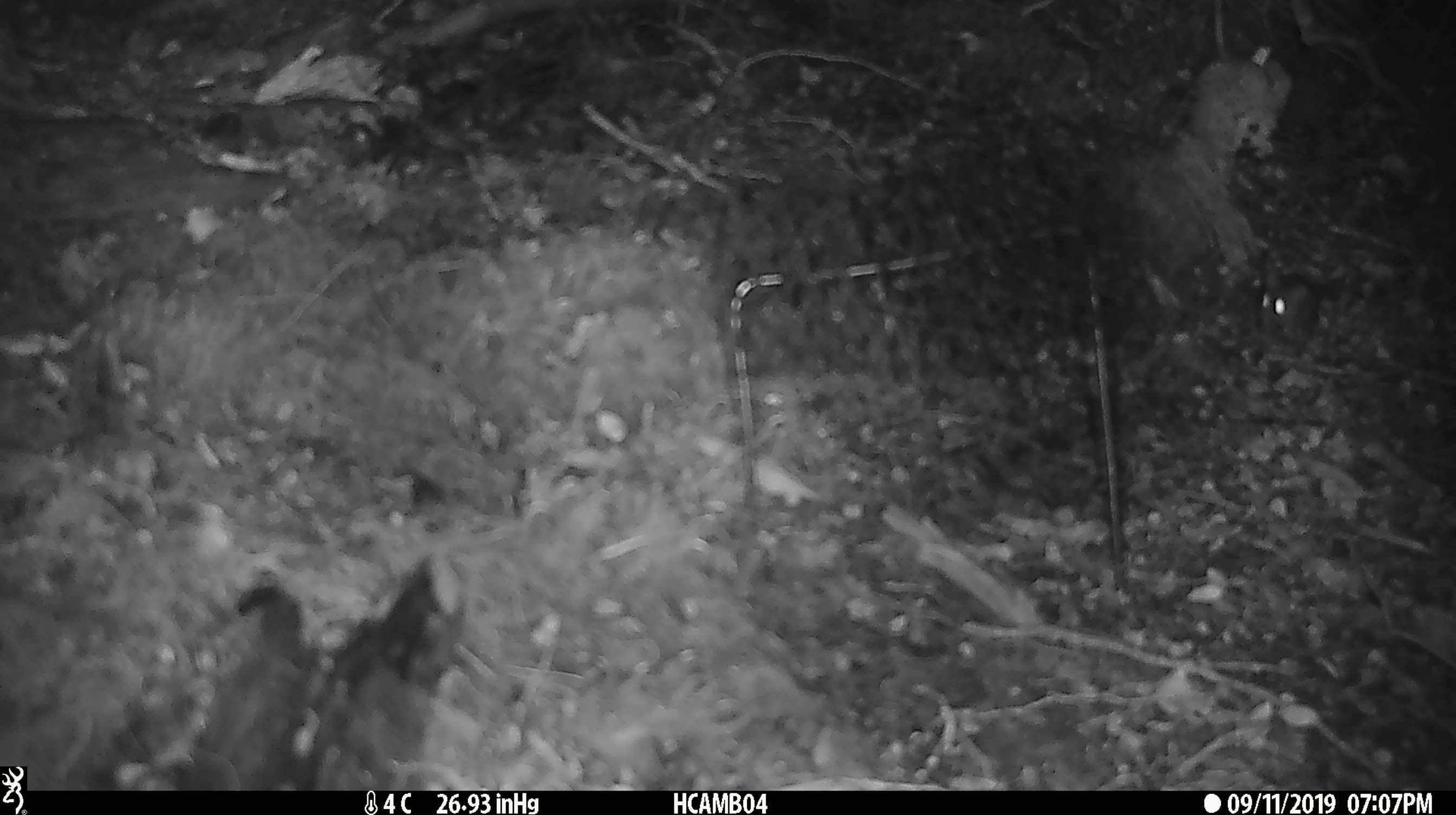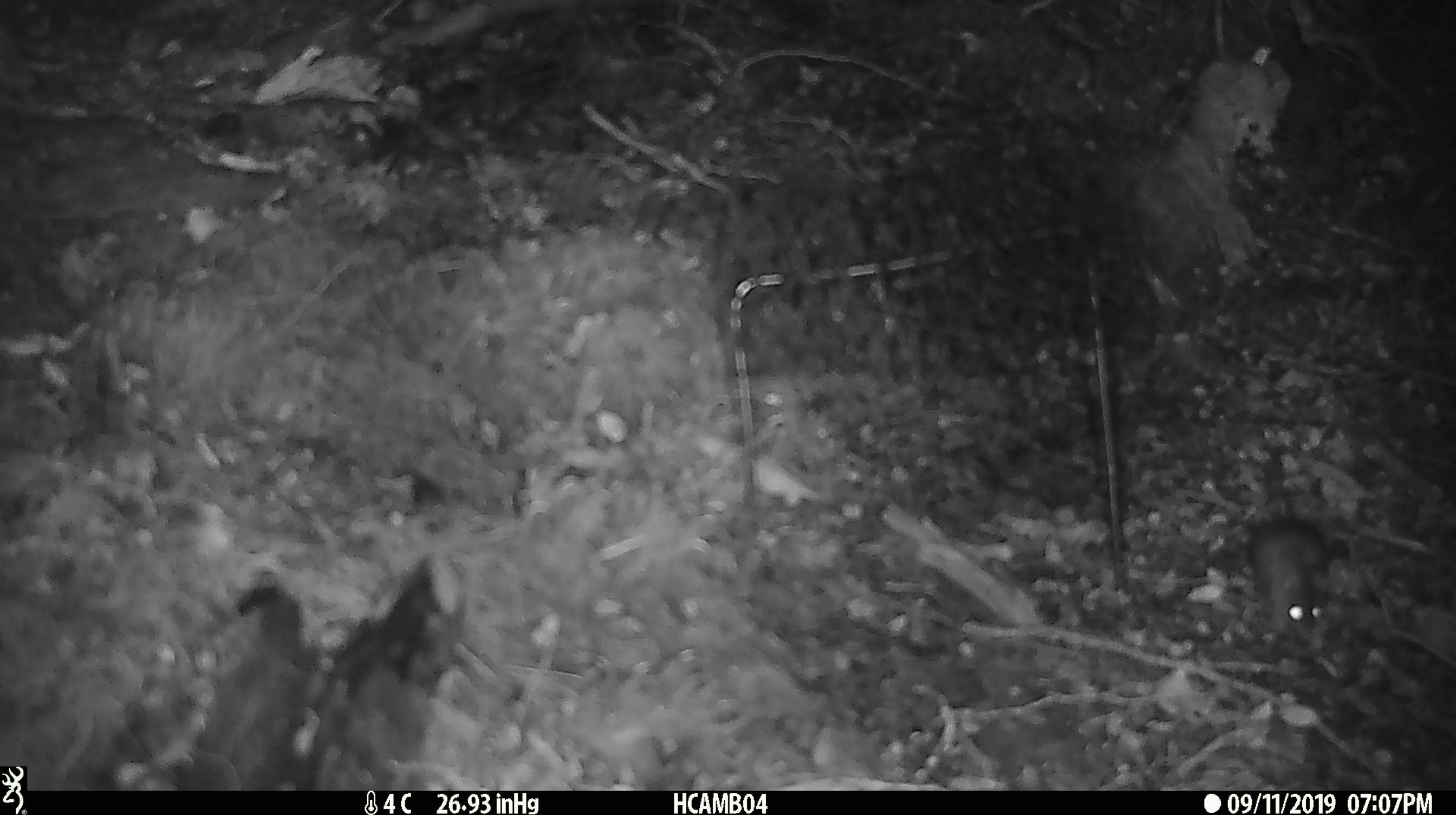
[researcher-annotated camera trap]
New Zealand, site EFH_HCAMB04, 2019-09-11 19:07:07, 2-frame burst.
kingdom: Animalia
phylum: Chordata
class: Mammalia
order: Rodentia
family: Muridae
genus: Mus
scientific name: Mus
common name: mouse